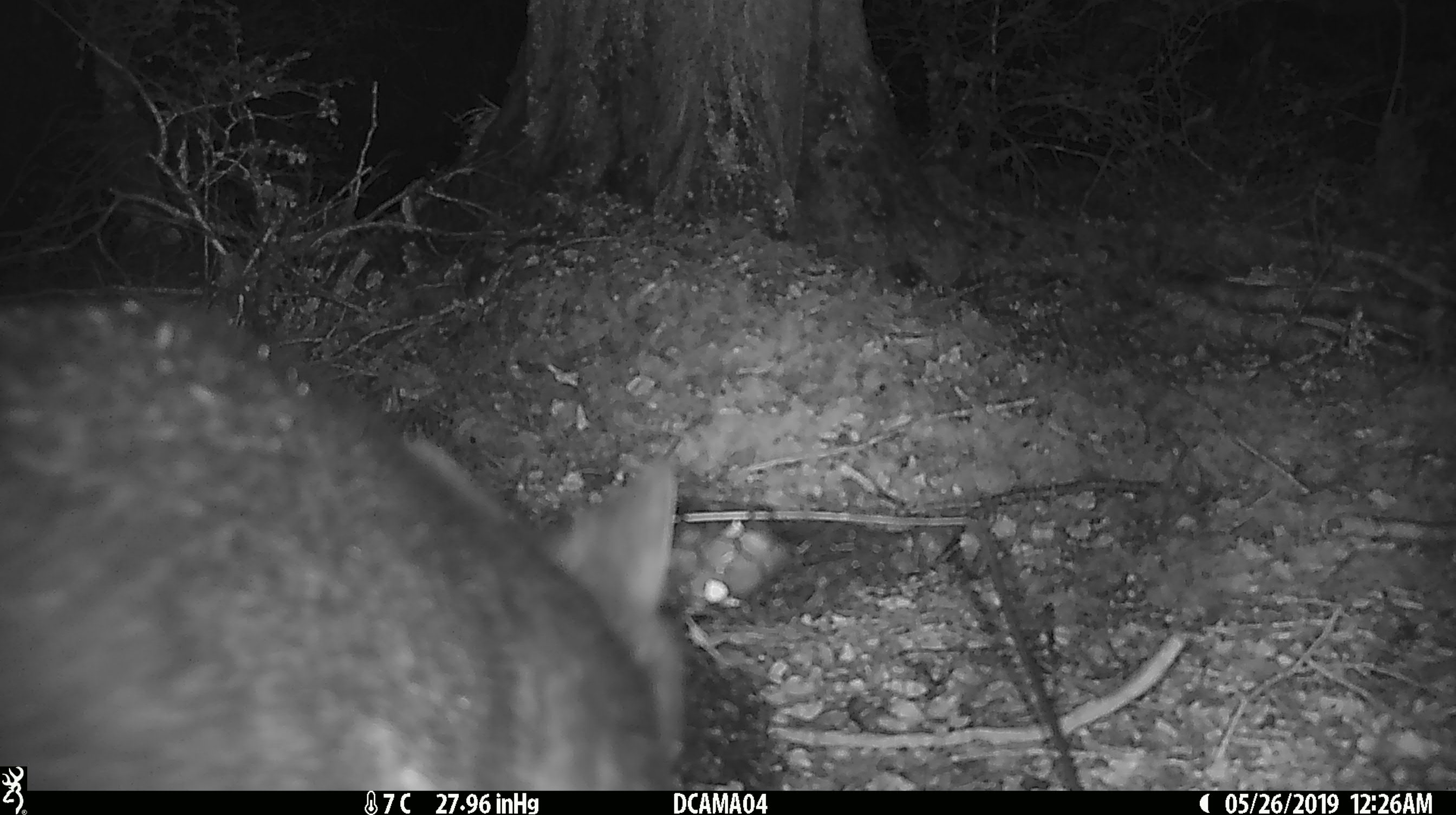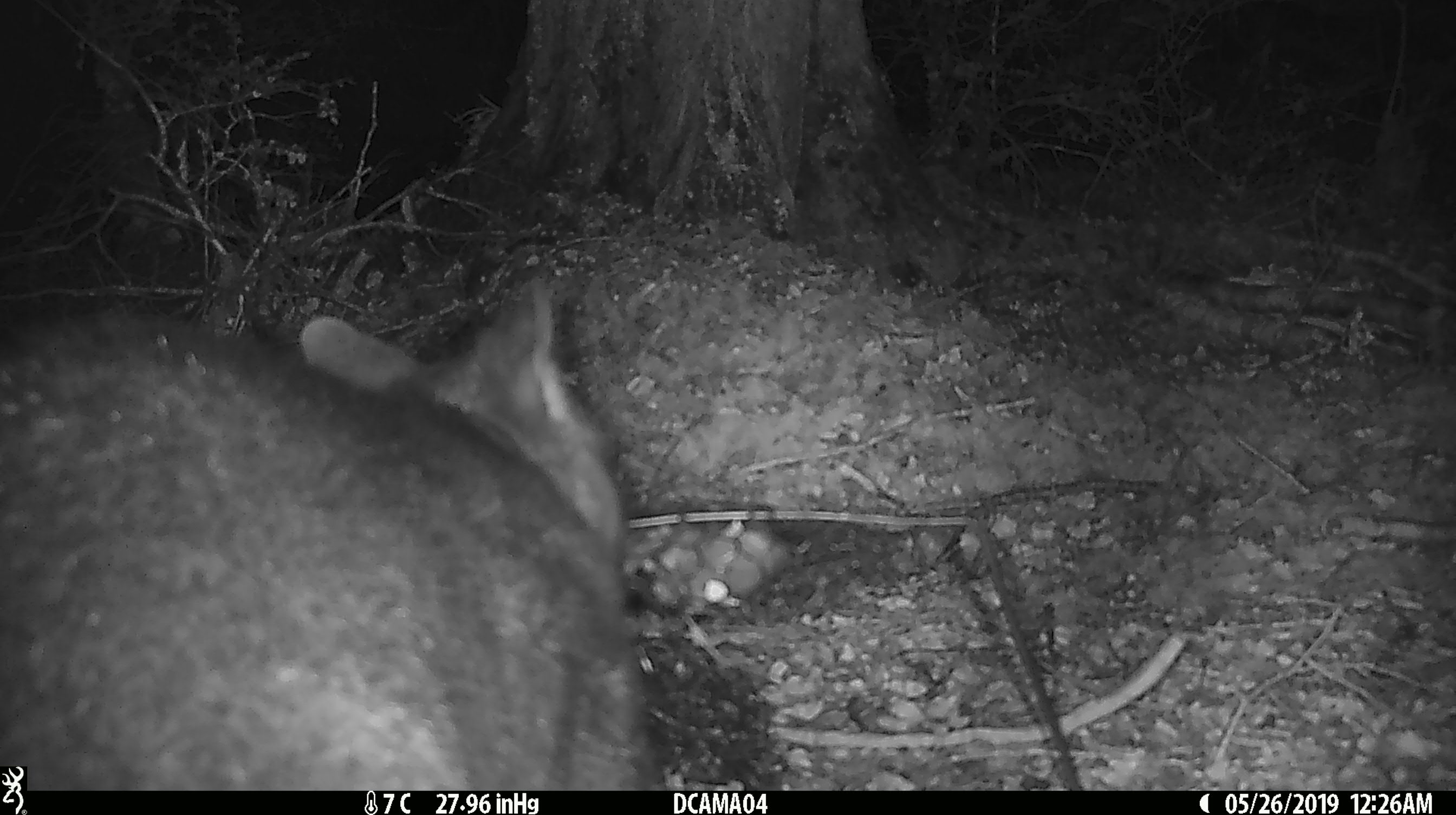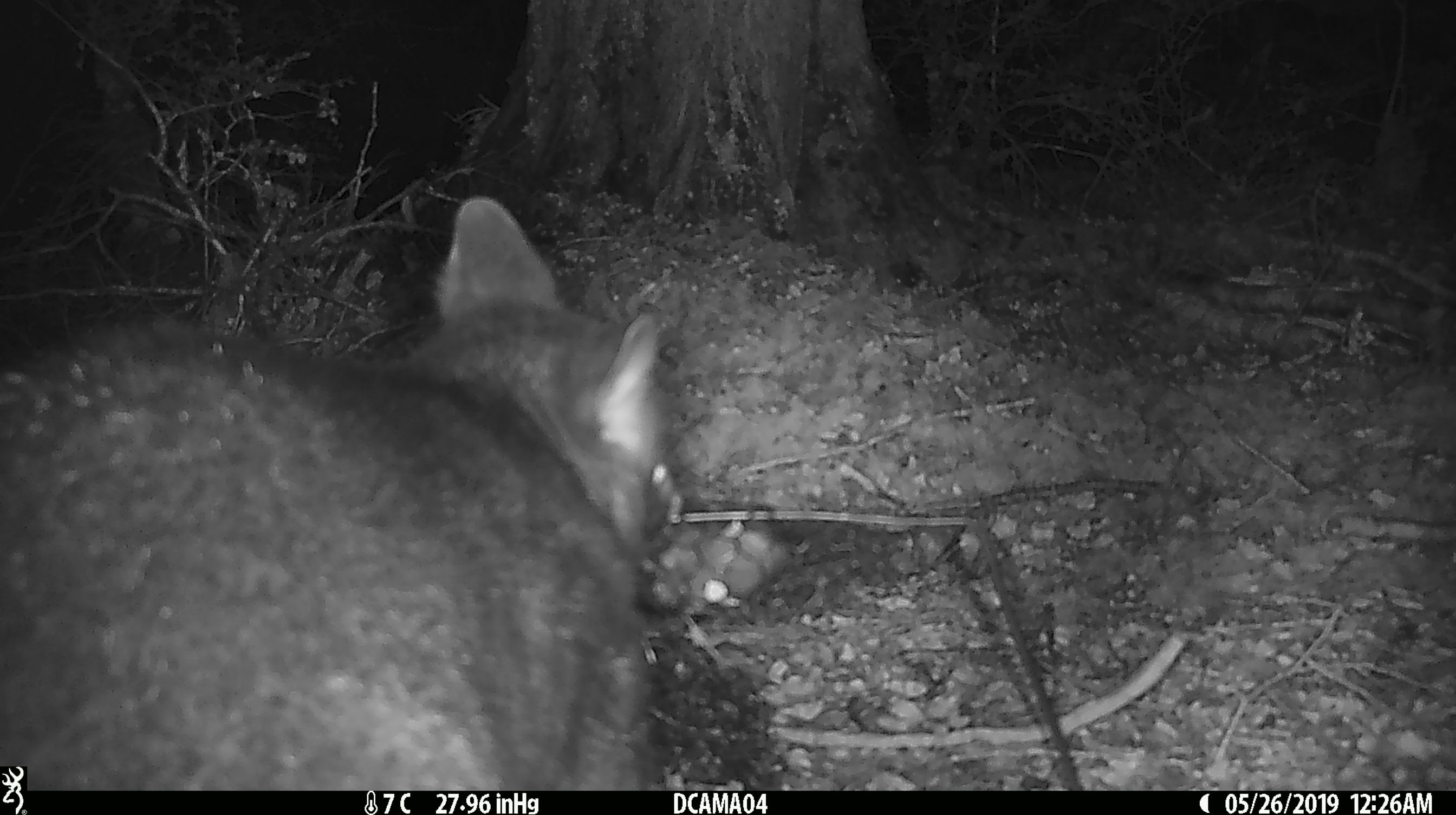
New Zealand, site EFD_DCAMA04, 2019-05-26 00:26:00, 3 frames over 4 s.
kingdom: Animalia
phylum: Chordata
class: Mammalia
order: Diprotodontia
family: Phalangeridae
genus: Trichosurus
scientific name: Trichosurus vulpecula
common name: common brushtail possum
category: possum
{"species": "possum (common brushtail possum) (Trichosurus vulpecula)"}